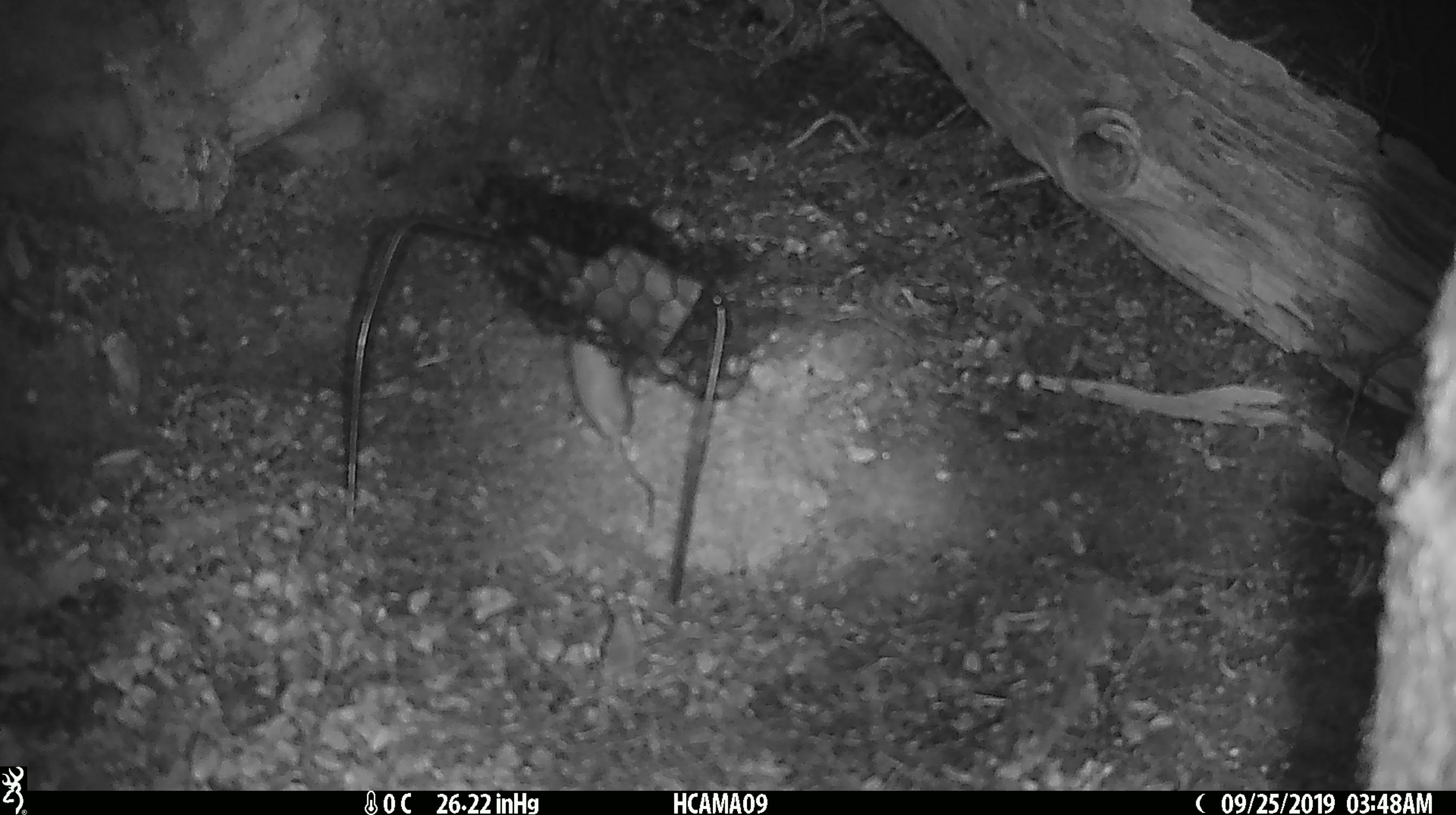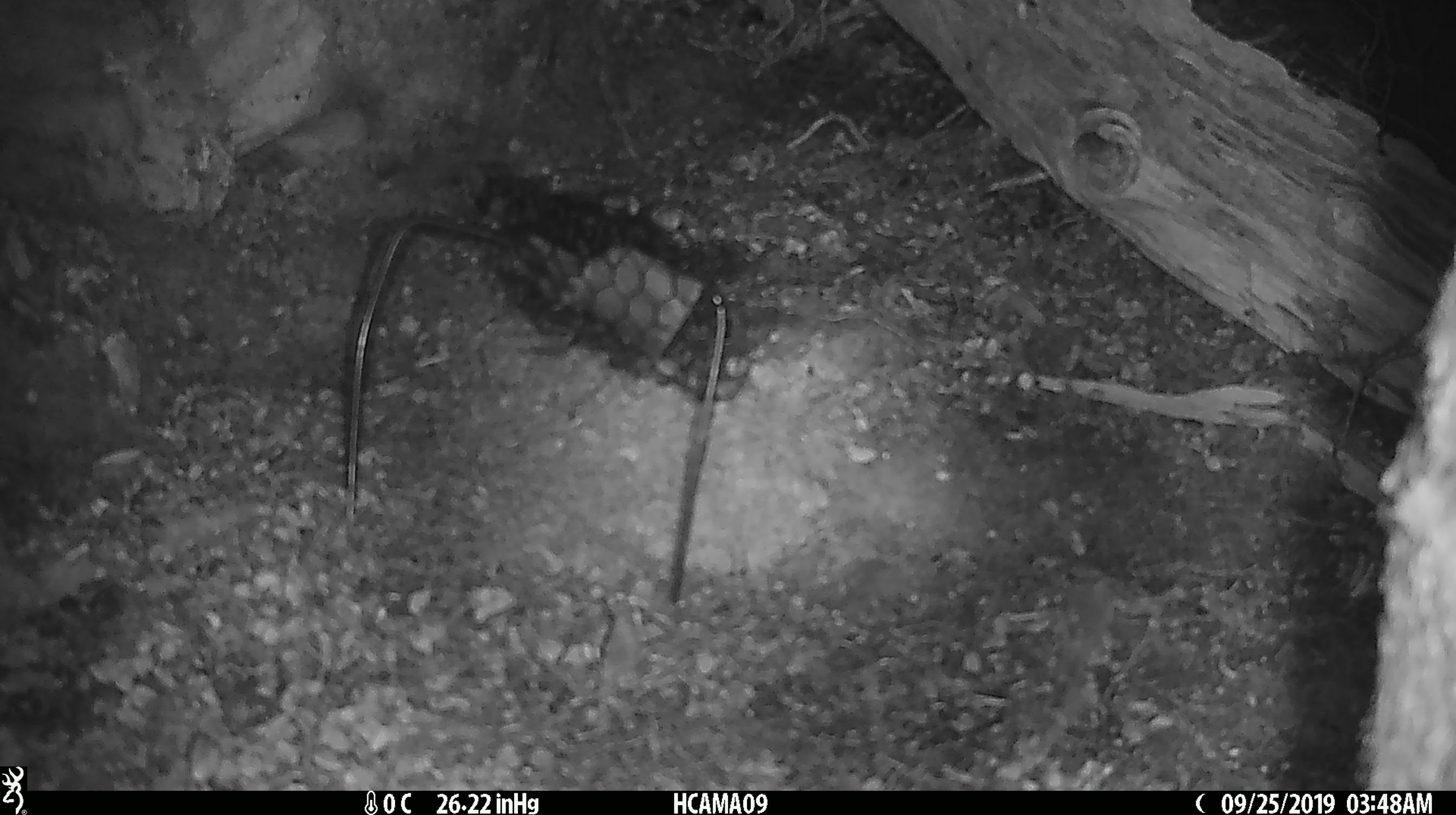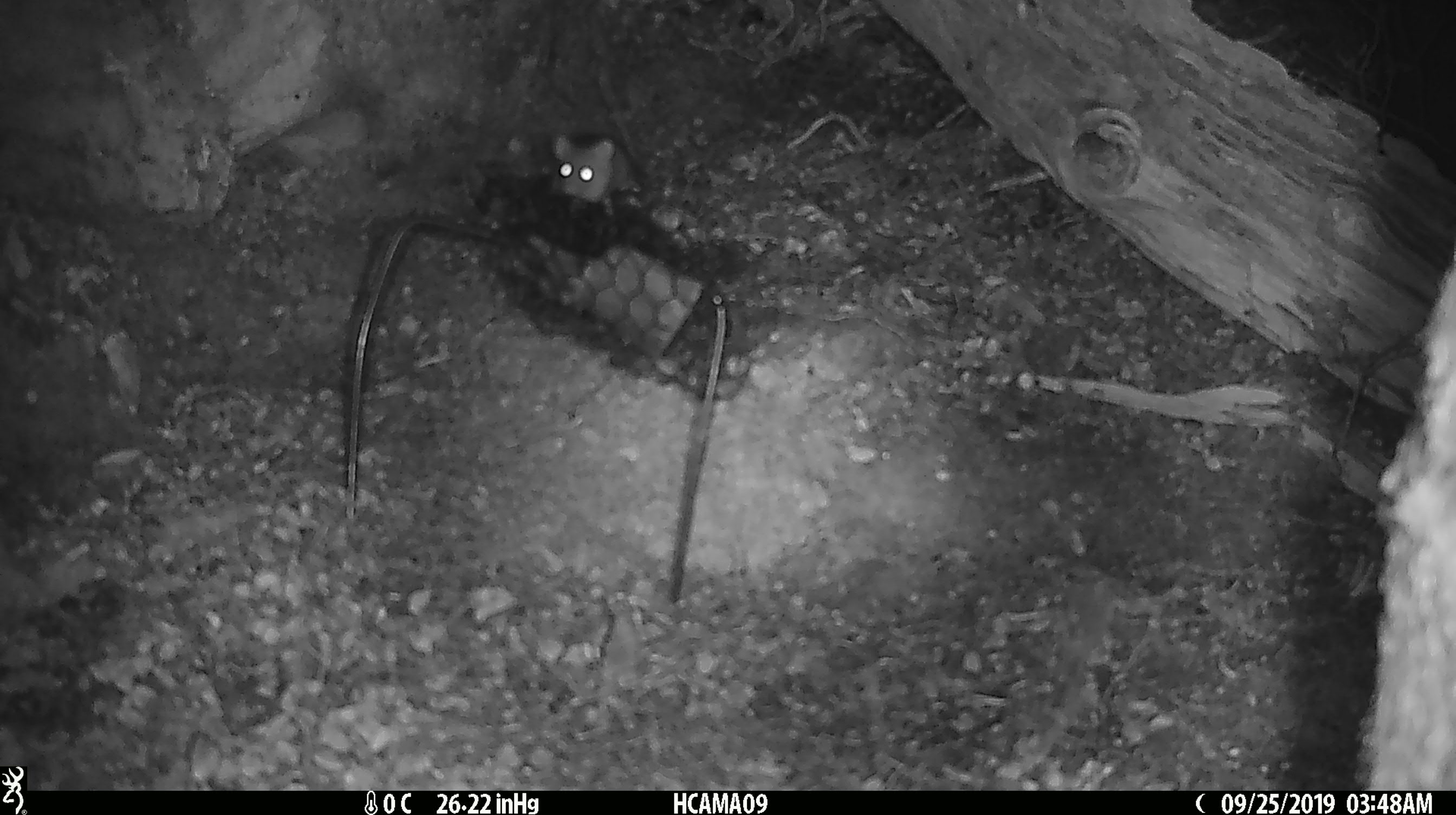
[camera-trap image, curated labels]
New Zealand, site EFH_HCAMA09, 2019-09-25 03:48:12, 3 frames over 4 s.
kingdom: Animalia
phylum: Chordata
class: Mammalia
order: Rodentia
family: Muridae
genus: Mus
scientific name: Mus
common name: mouse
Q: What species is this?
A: Mouse (Mus).